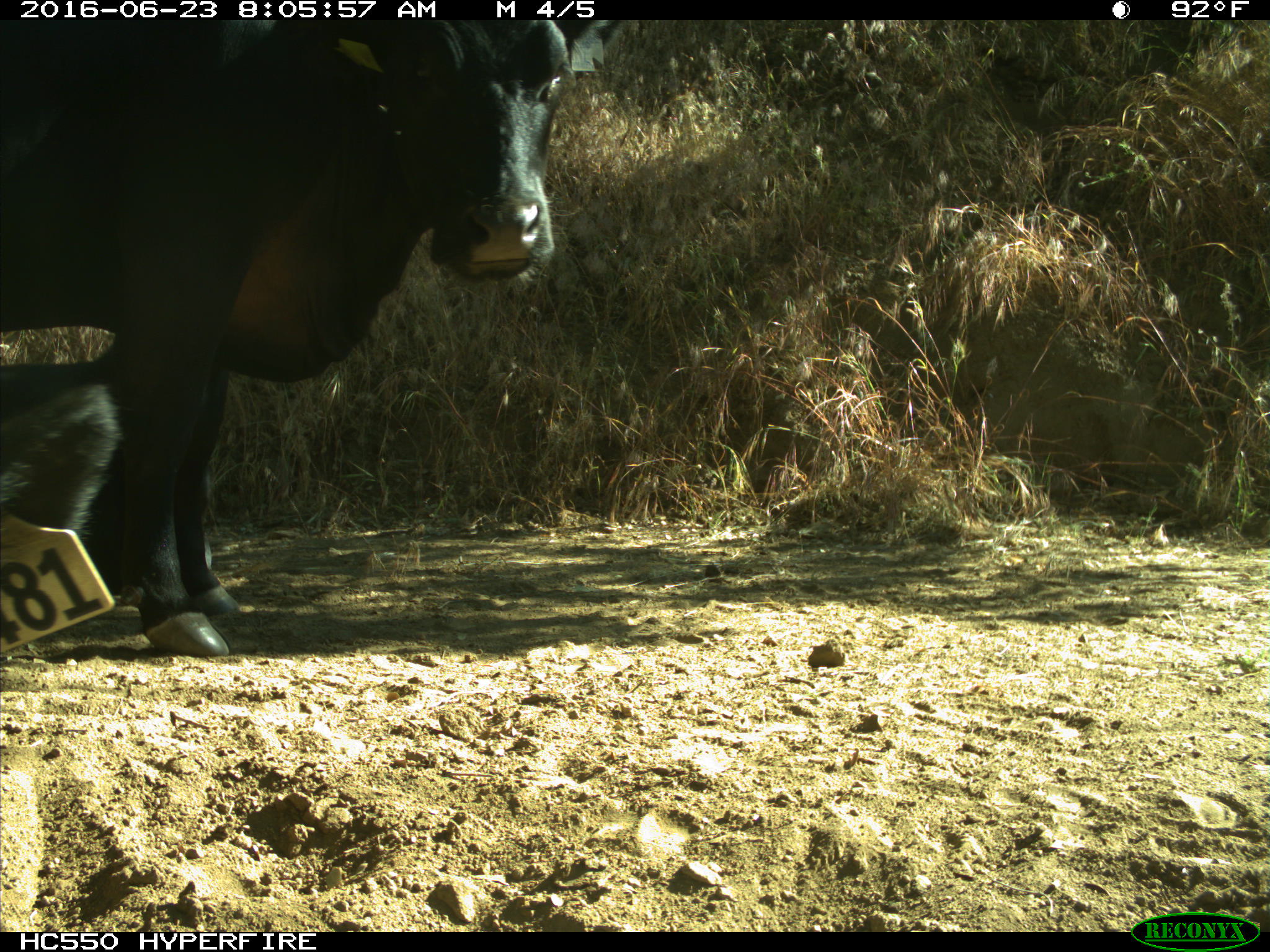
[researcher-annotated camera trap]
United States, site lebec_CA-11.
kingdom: Animalia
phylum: Chordata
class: Mammalia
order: Artiodactyla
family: Bovidae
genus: Bos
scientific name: Bos taurus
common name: domestic cow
Bos taurus (domestic cow).